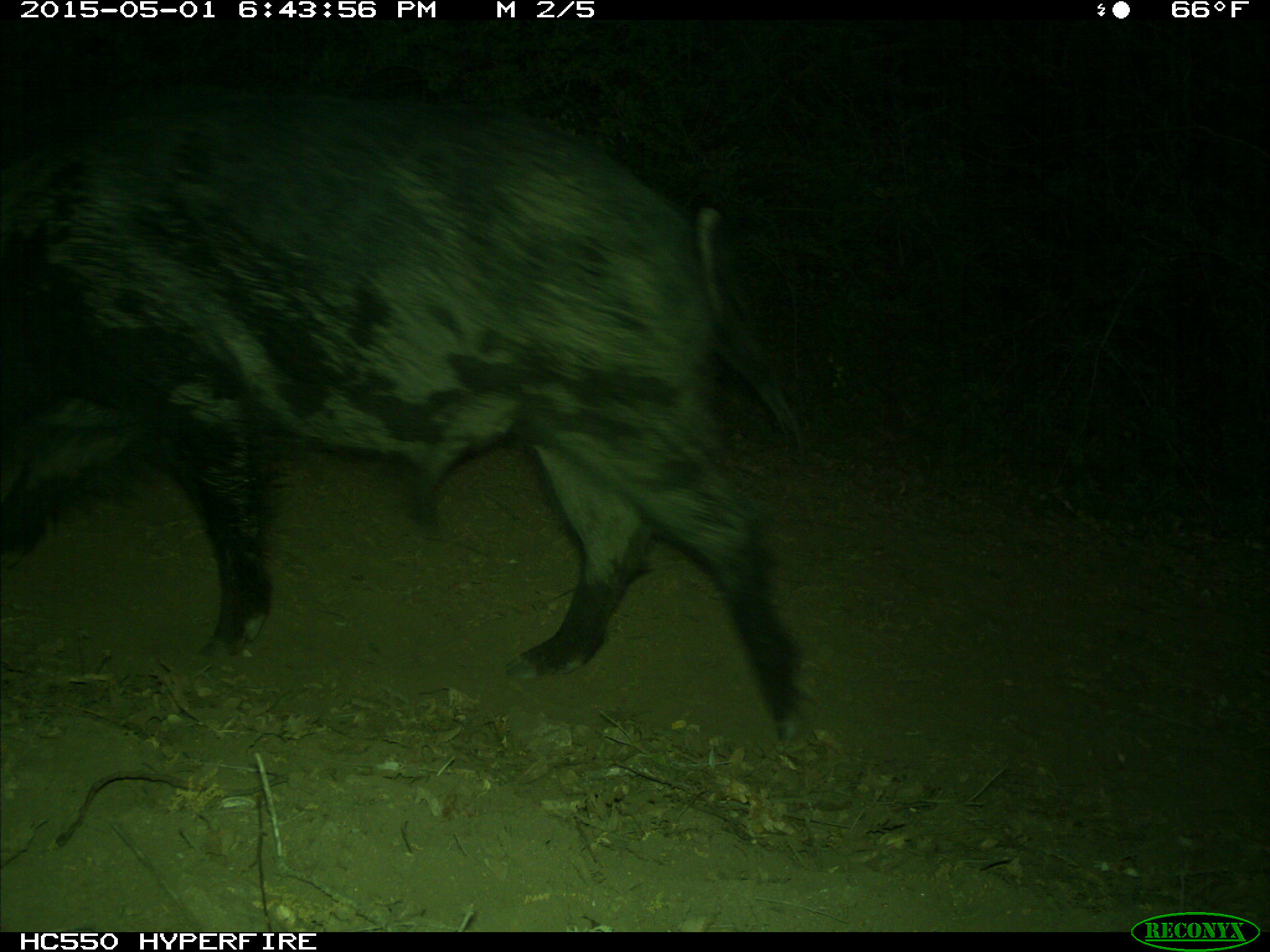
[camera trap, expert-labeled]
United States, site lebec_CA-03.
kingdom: Animalia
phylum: Chordata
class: Mammalia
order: Artiodactyla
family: Suidae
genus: Sus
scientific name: Sus scrofa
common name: wild boar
Sus scrofa (wild boar).